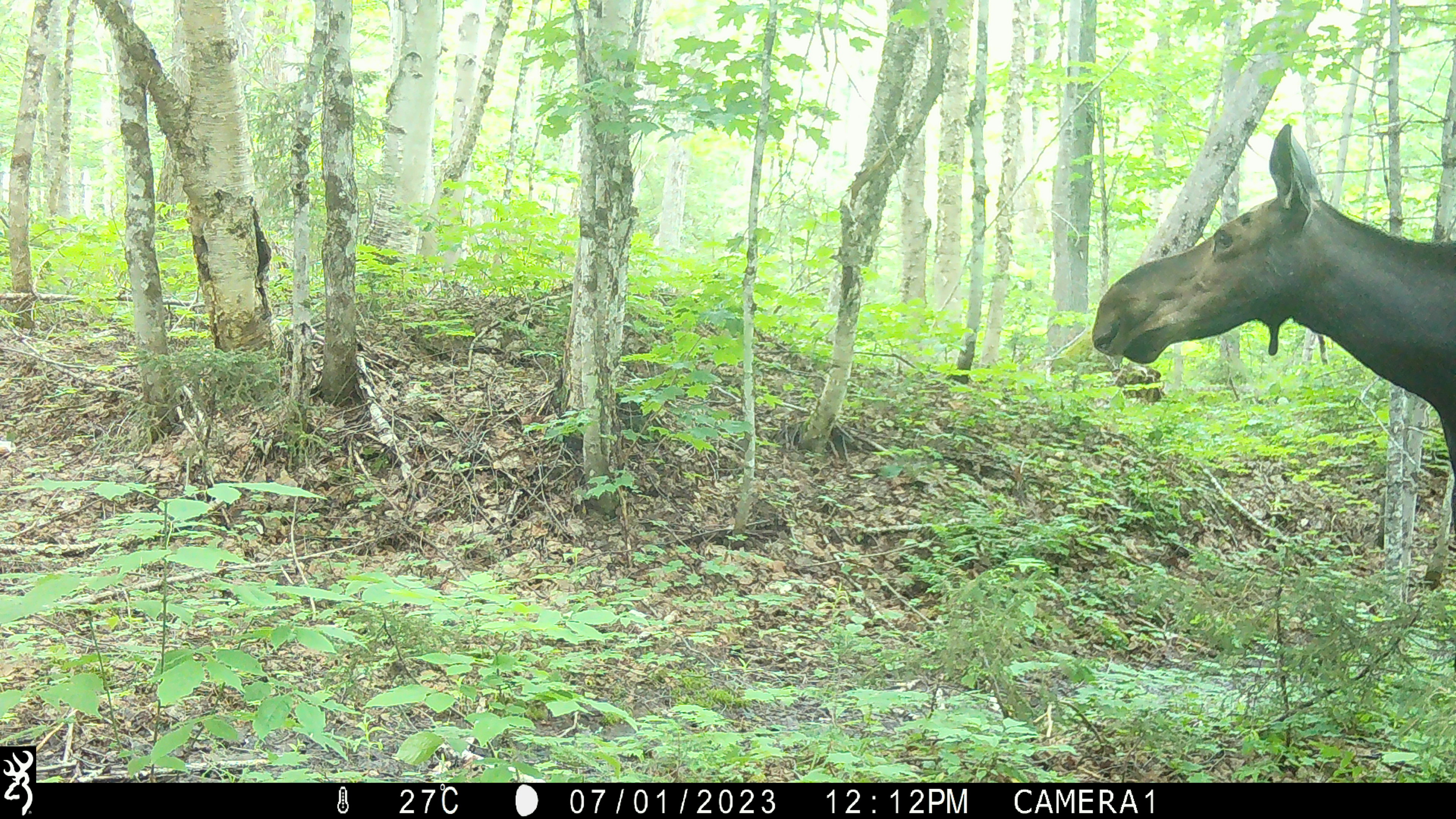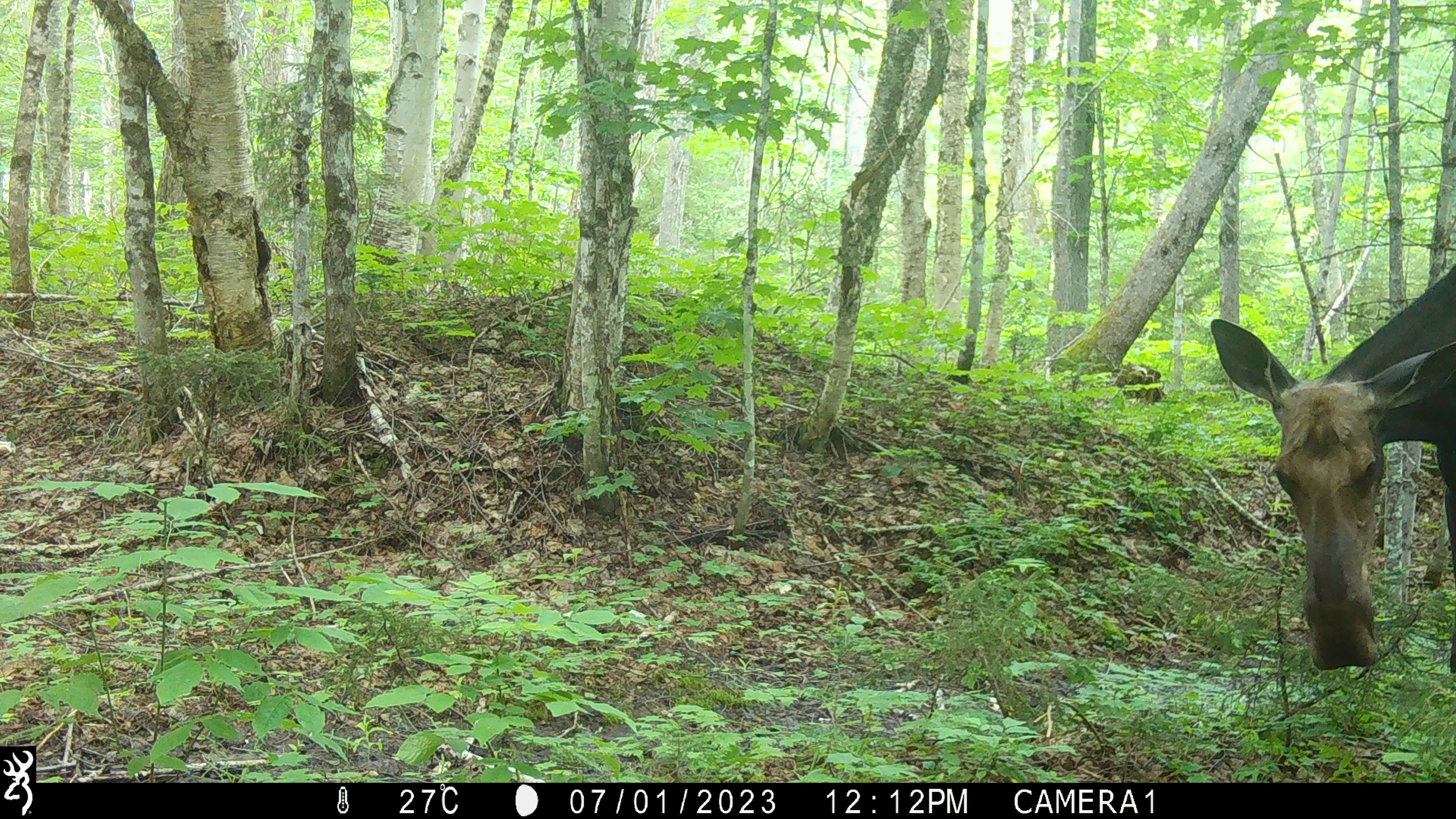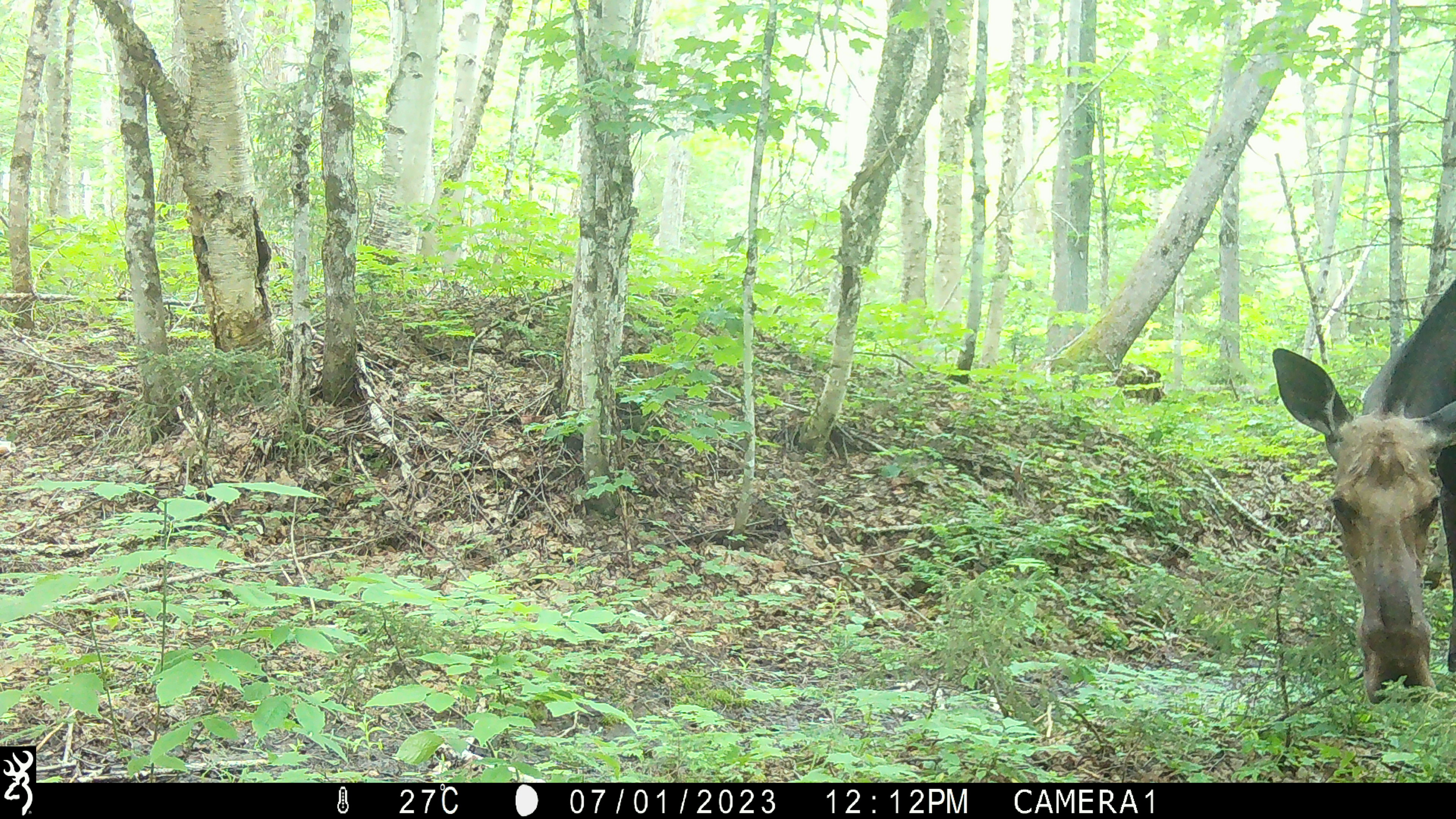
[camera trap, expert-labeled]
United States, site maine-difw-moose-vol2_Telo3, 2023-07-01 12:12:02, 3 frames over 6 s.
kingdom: Animalia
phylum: Chordata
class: Mammalia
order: Artiodactyla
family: Cervidae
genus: Alces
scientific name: Alces alces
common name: moose